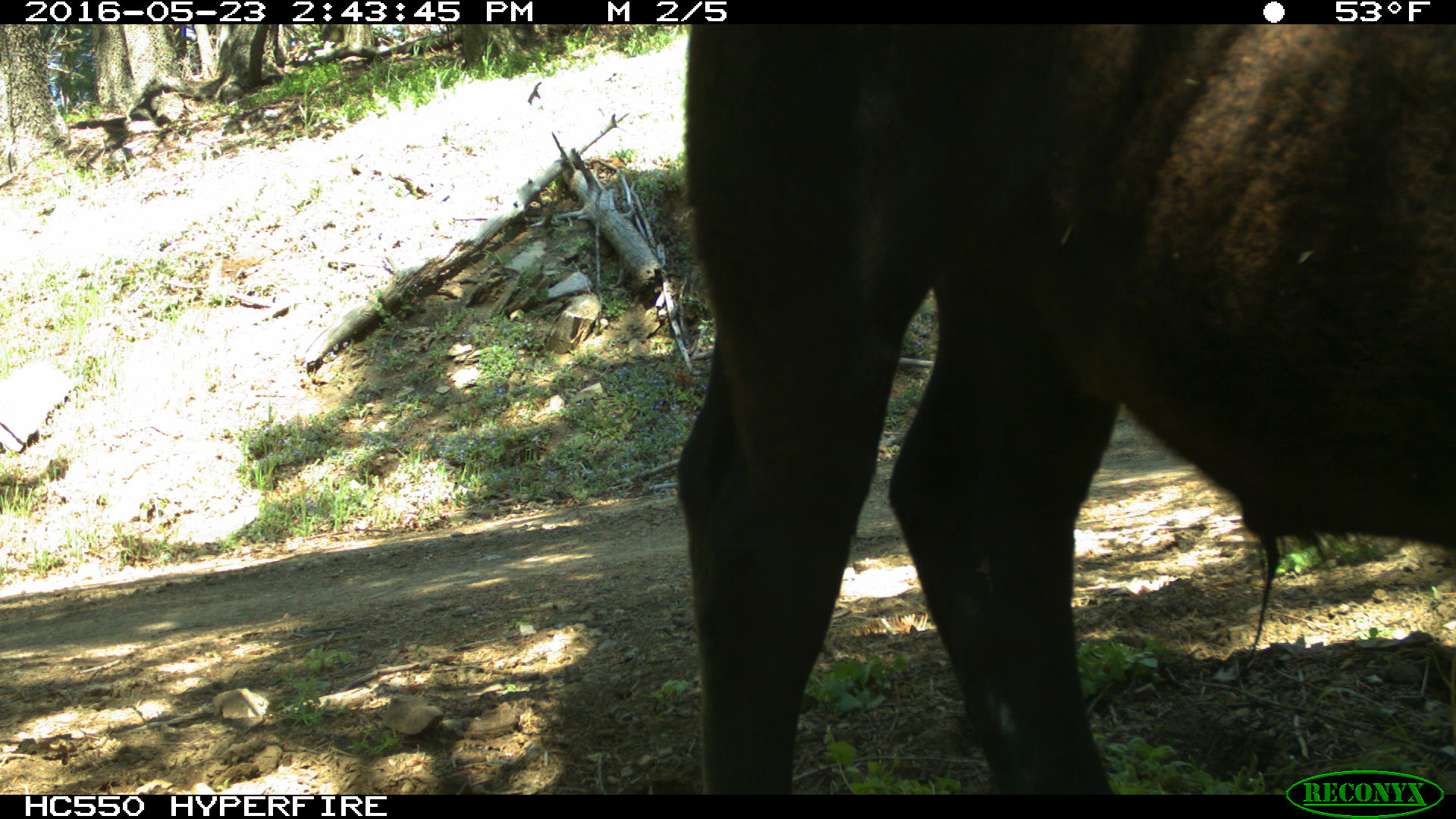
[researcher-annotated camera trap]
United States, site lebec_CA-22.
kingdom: Animalia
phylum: Chordata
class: Mammalia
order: Artiodactyla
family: Bovidae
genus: Bos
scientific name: Bos taurus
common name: domestic cow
Bos taurus (domestic cow).